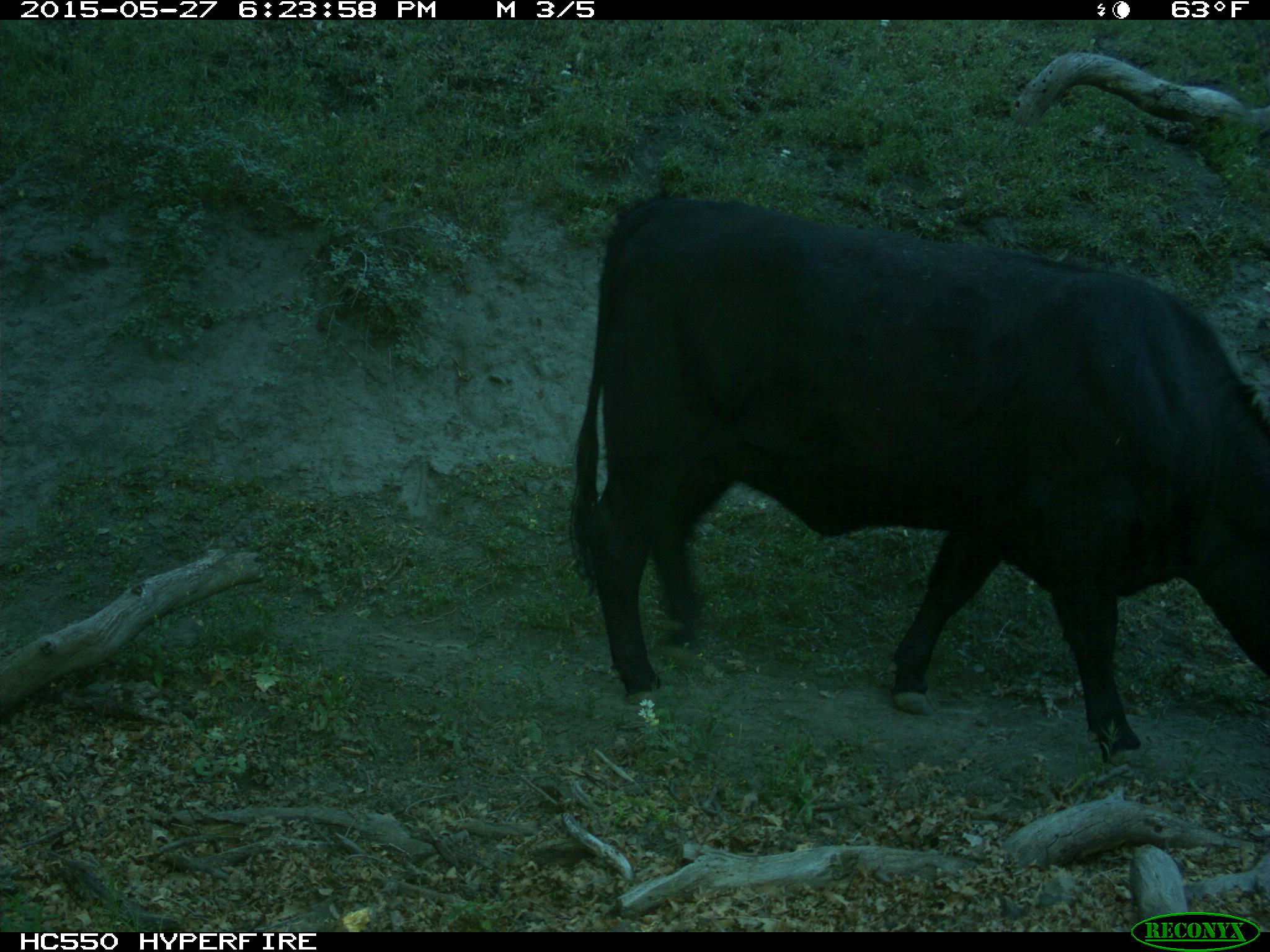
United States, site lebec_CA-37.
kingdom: Animalia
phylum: Chordata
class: Mammalia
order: Artiodactyla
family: Bovidae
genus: Bos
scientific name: Bos taurus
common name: domestic cow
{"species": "Bos taurus (domestic cow)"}